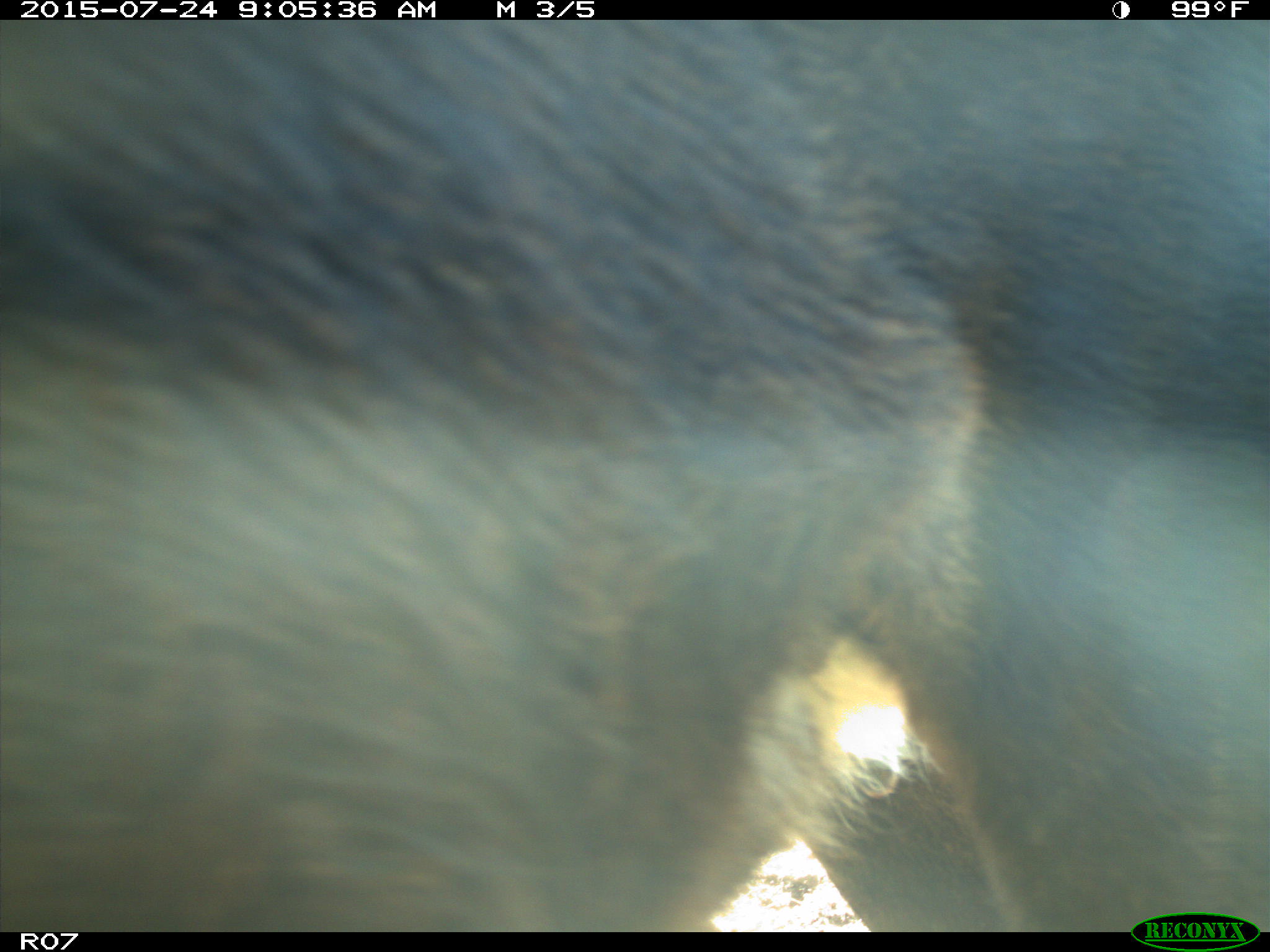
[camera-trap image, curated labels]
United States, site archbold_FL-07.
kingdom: Animalia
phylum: Chordata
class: Mammalia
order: Artiodactyla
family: Bovidae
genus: Bos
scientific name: Bos taurus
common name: domestic cow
Bos taurus (domestic cow).